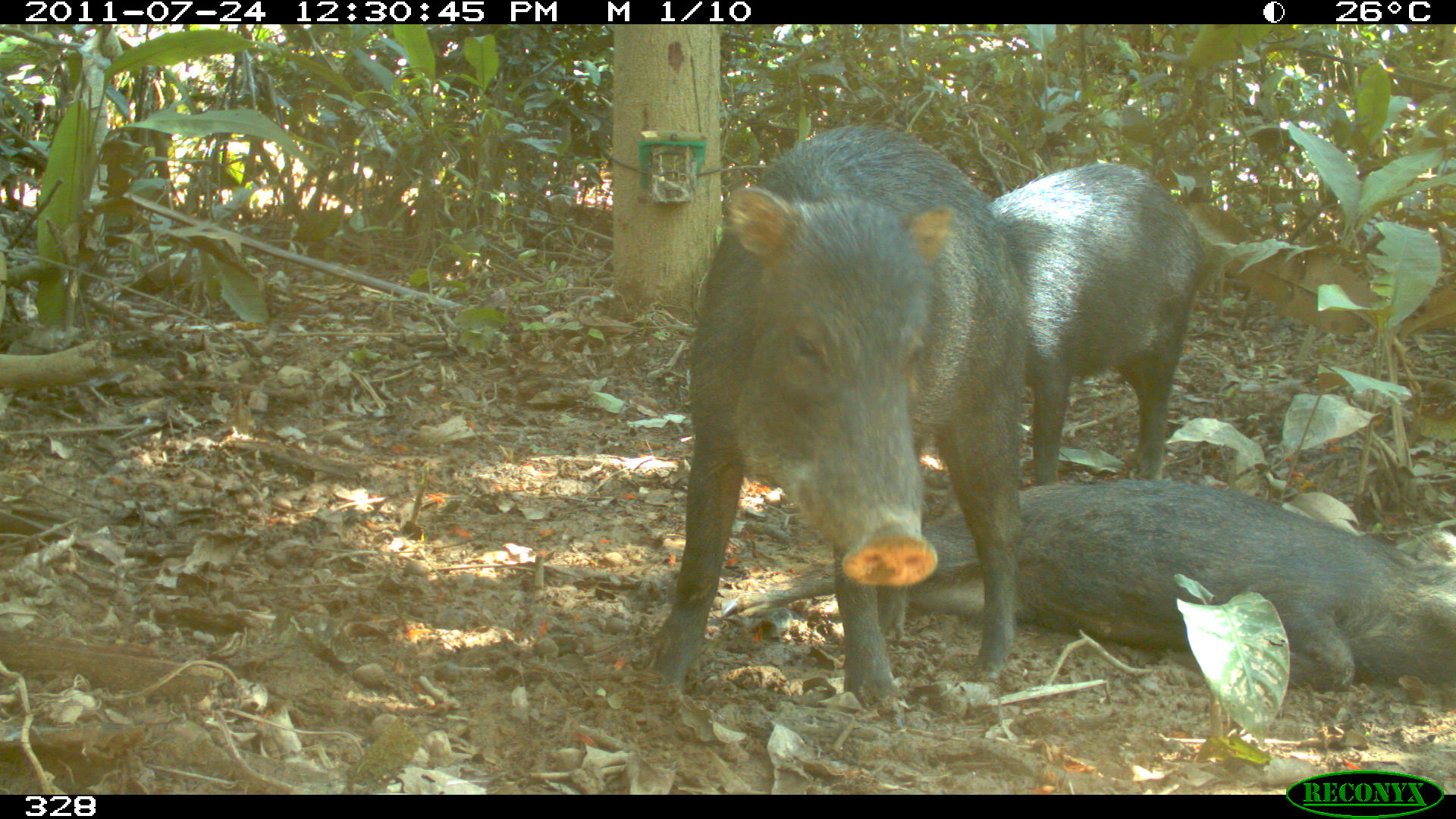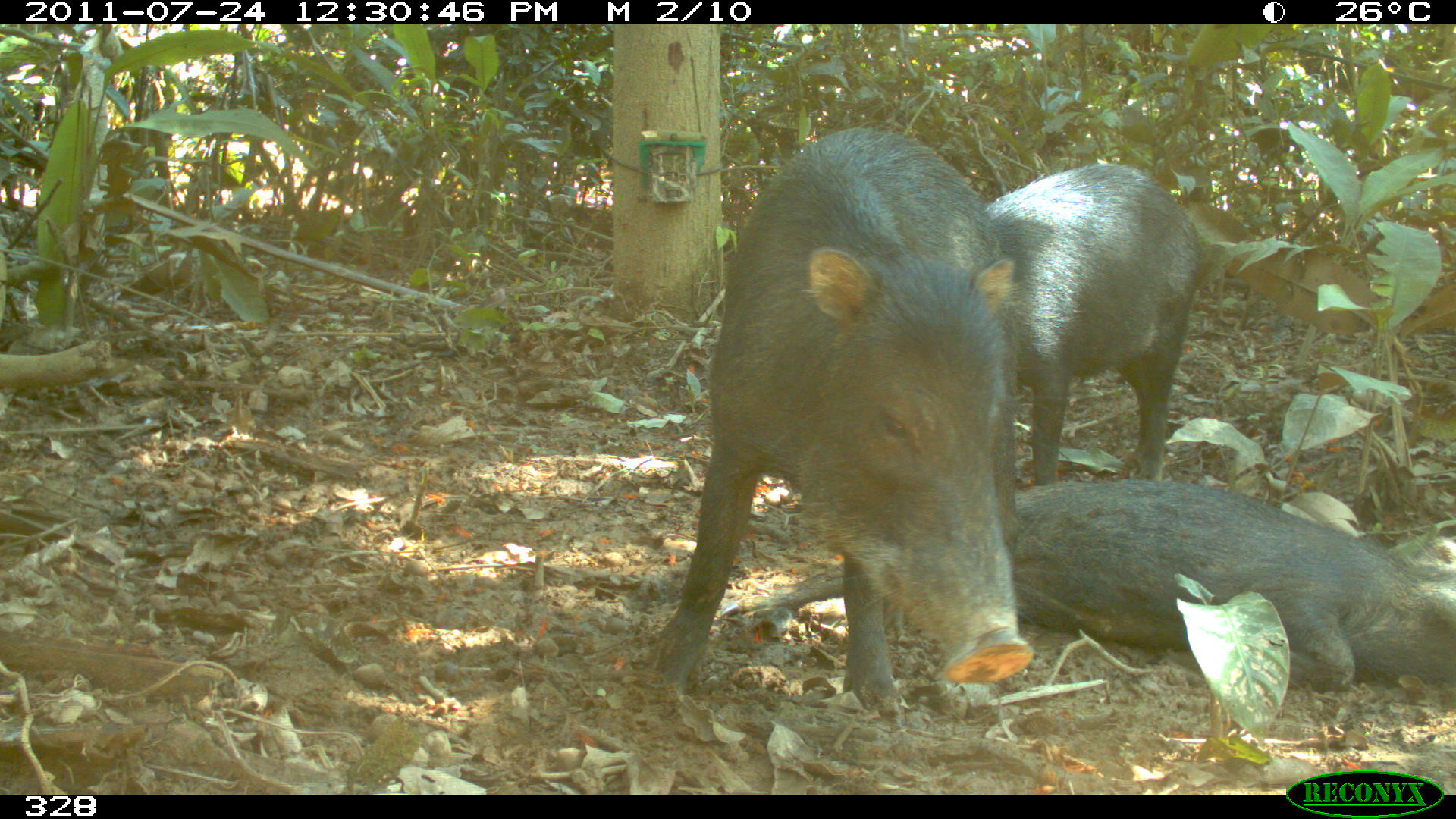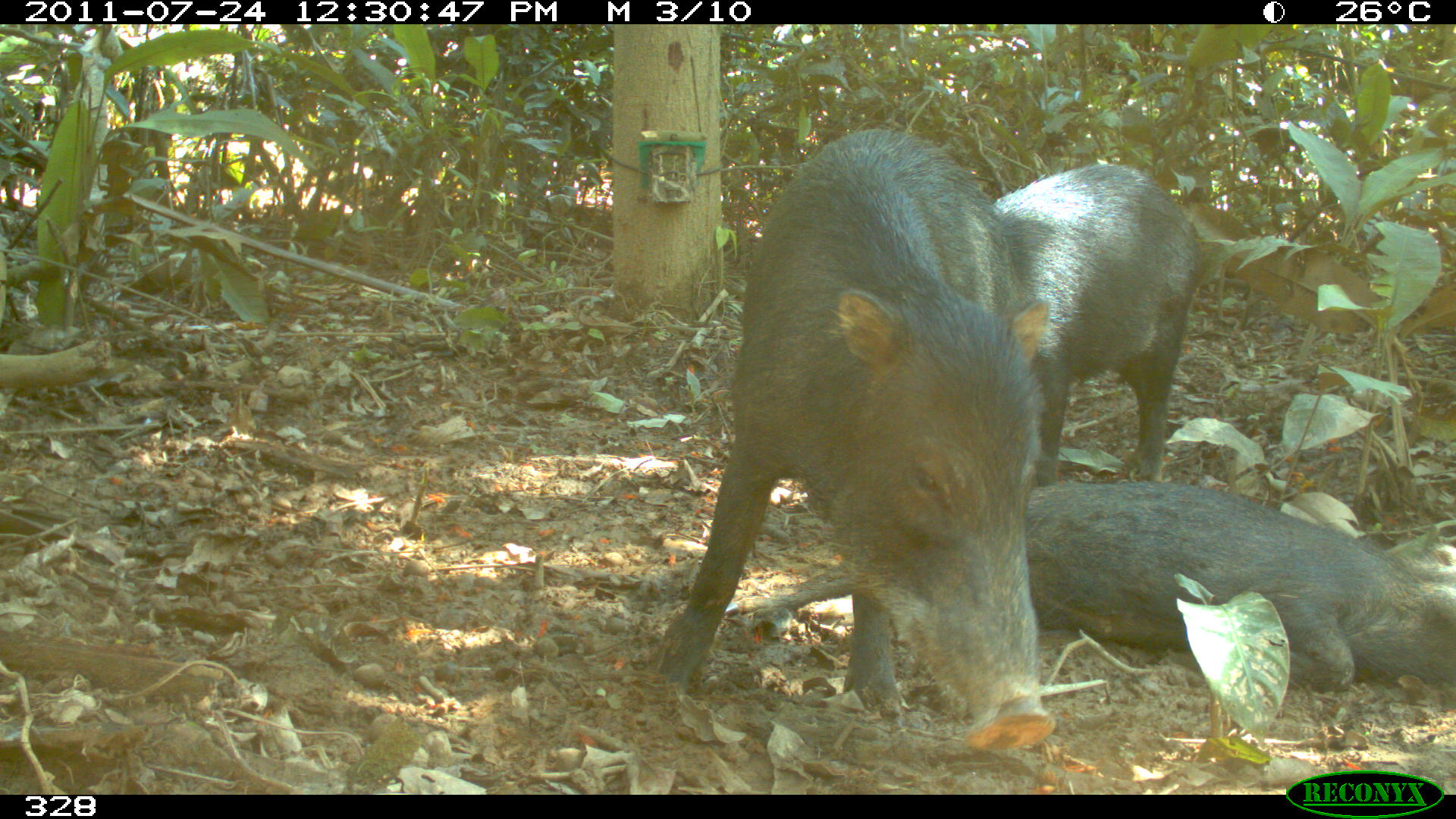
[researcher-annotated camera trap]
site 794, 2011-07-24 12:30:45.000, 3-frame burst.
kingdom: Animalia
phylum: Chordata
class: Mammalia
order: Artiodactyla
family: Tayassuidae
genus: Tayassu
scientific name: Tayassu pecari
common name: white-lipped peccary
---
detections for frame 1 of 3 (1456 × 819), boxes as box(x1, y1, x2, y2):
tayassu pecari: box(649, 124, 1025, 724); box(722, 479, 1456, 689); box(991, 163, 1202, 483)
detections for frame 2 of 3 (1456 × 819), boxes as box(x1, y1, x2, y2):
tayassu pecari: box(640, 126, 1021, 728); box(716, 476, 1456, 687); box(985, 162, 1202, 485)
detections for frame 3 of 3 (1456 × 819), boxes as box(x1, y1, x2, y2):
tayassu pecari: box(643, 128, 1052, 746); box(722, 479, 1456, 687); box(993, 163, 1204, 485)